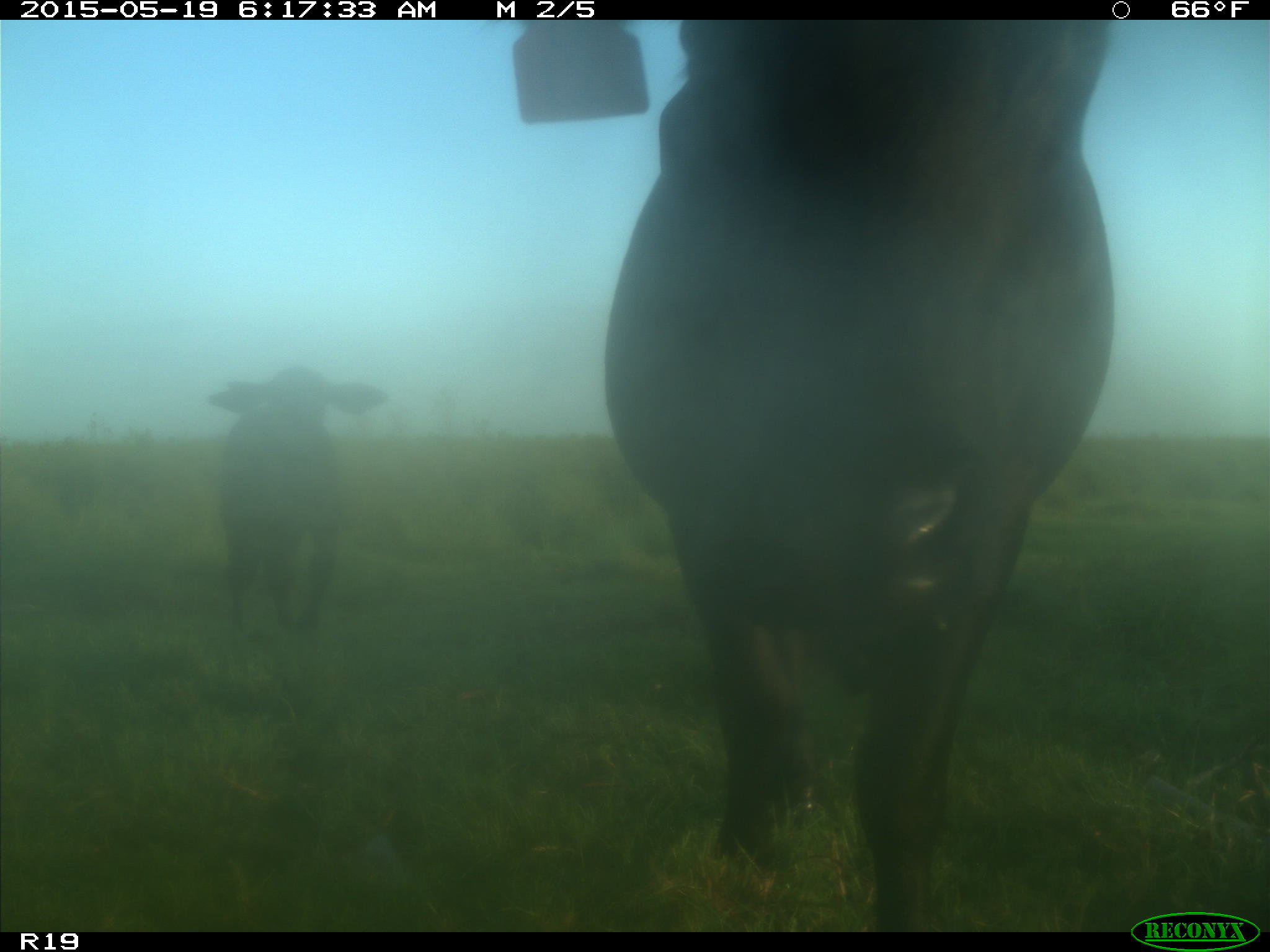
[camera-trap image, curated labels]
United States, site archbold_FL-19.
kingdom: Animalia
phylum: Chordata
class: Mammalia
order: Artiodactyla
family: Bovidae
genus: Bos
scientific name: Bos taurus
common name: domestic cow